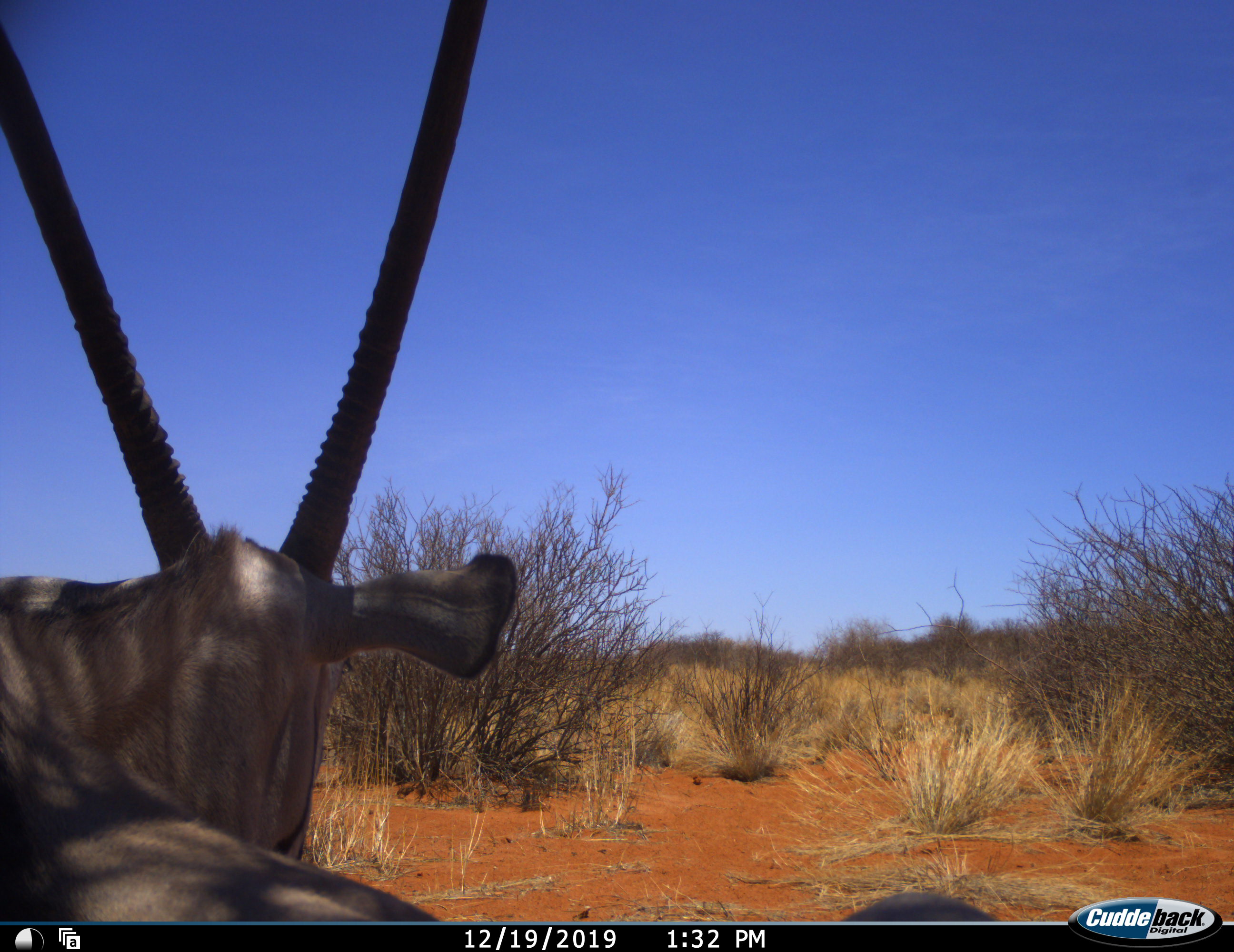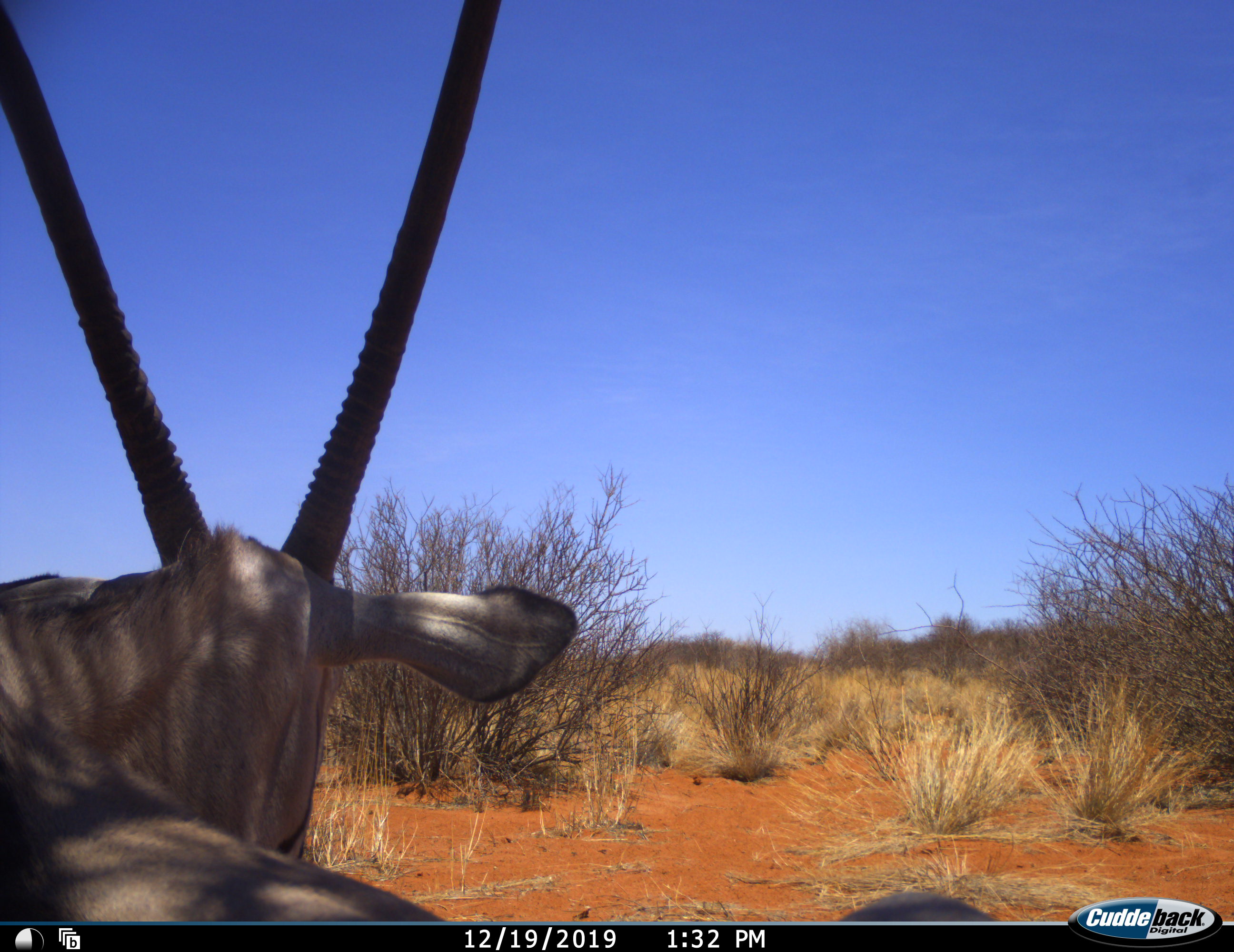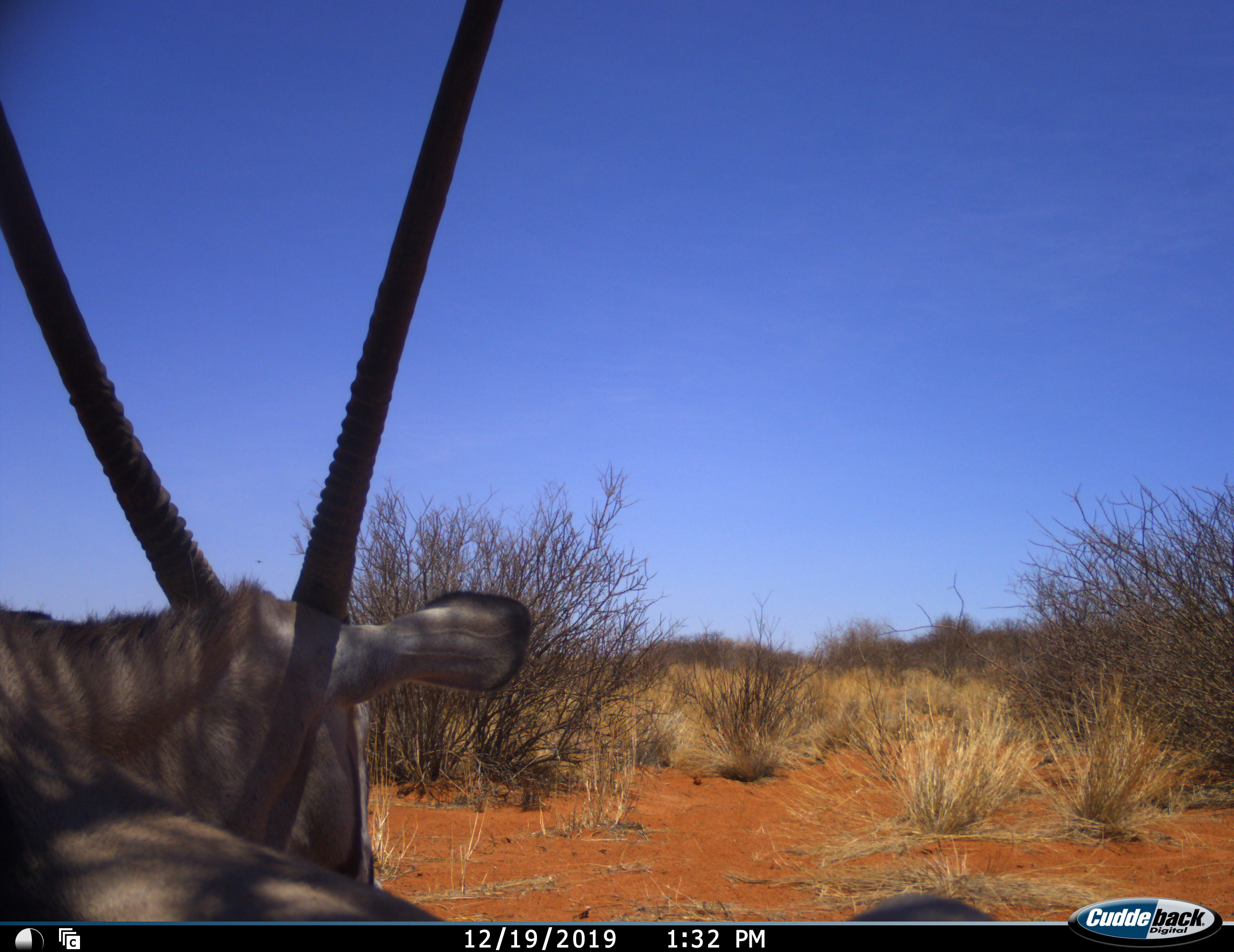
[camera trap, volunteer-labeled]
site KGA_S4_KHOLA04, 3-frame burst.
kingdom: Animalia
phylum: Chordata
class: Mammalia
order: Artiodactyla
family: Bovidae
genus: Oryx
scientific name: Oryx gazella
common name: gemsbok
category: oryx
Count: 1.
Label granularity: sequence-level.